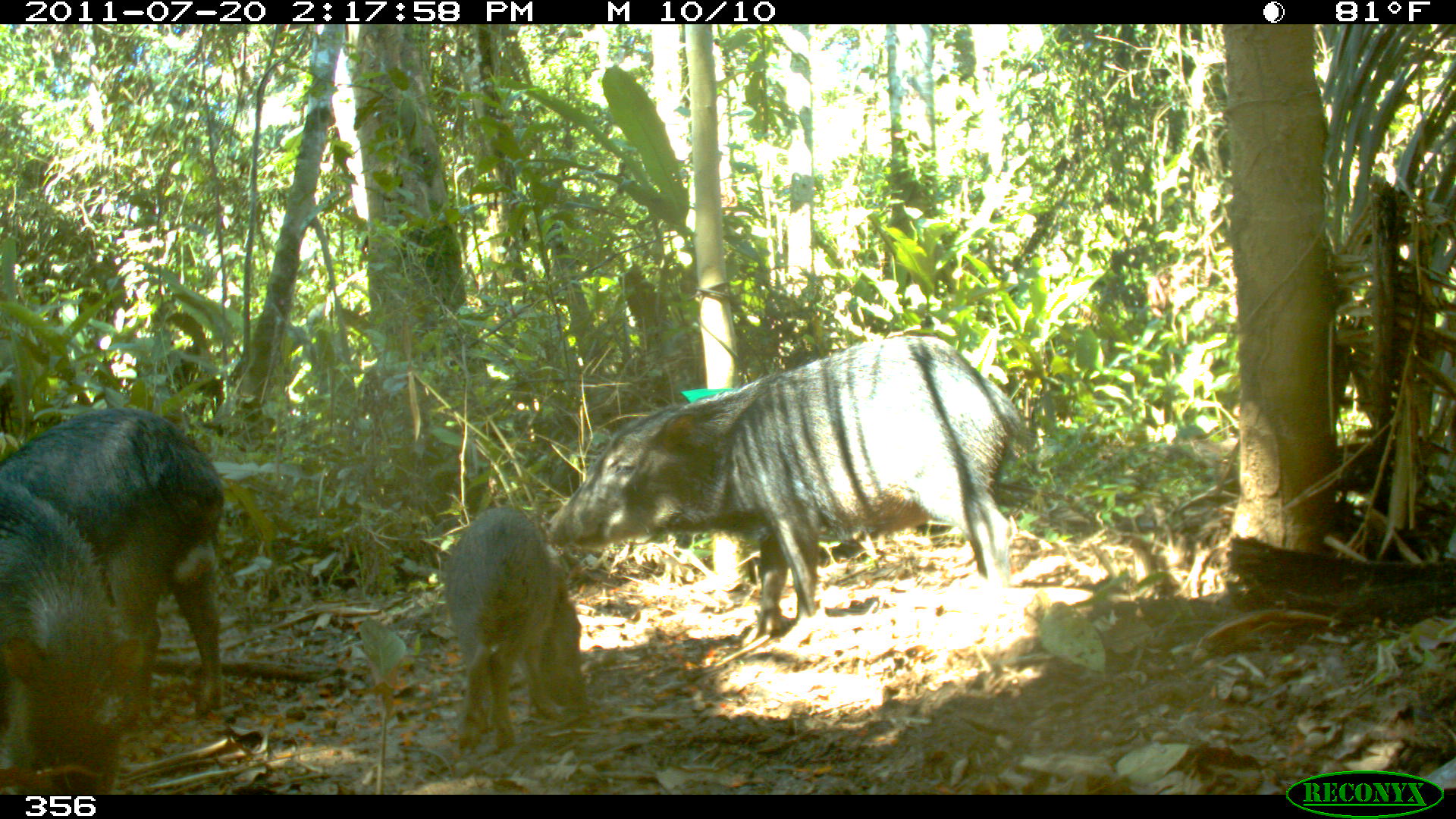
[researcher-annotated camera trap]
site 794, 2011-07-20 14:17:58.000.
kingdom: Animalia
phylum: Chordata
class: Mammalia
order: Artiodactyla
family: Tayassuidae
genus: Tayassu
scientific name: Tayassu pecari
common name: white-lipped peccary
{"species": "Tayassu pecari (white-lipped peccary)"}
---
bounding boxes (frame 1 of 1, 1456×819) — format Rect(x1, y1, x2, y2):
tayassu pecari: Rect(554, 336, 1018, 642); Rect(2, 409, 223, 731); Rect(0, 490, 143, 791); Rect(443, 503, 579, 751)